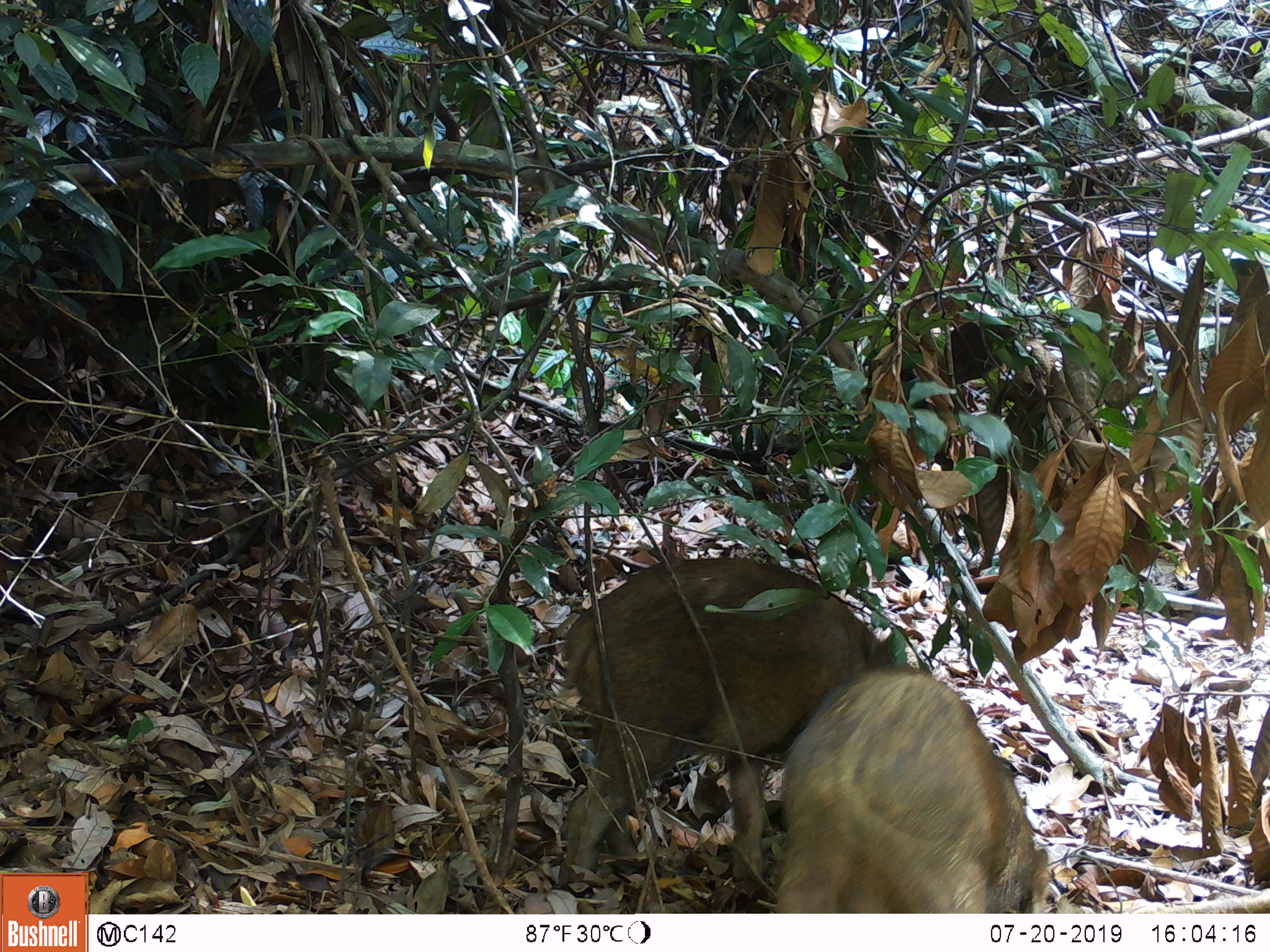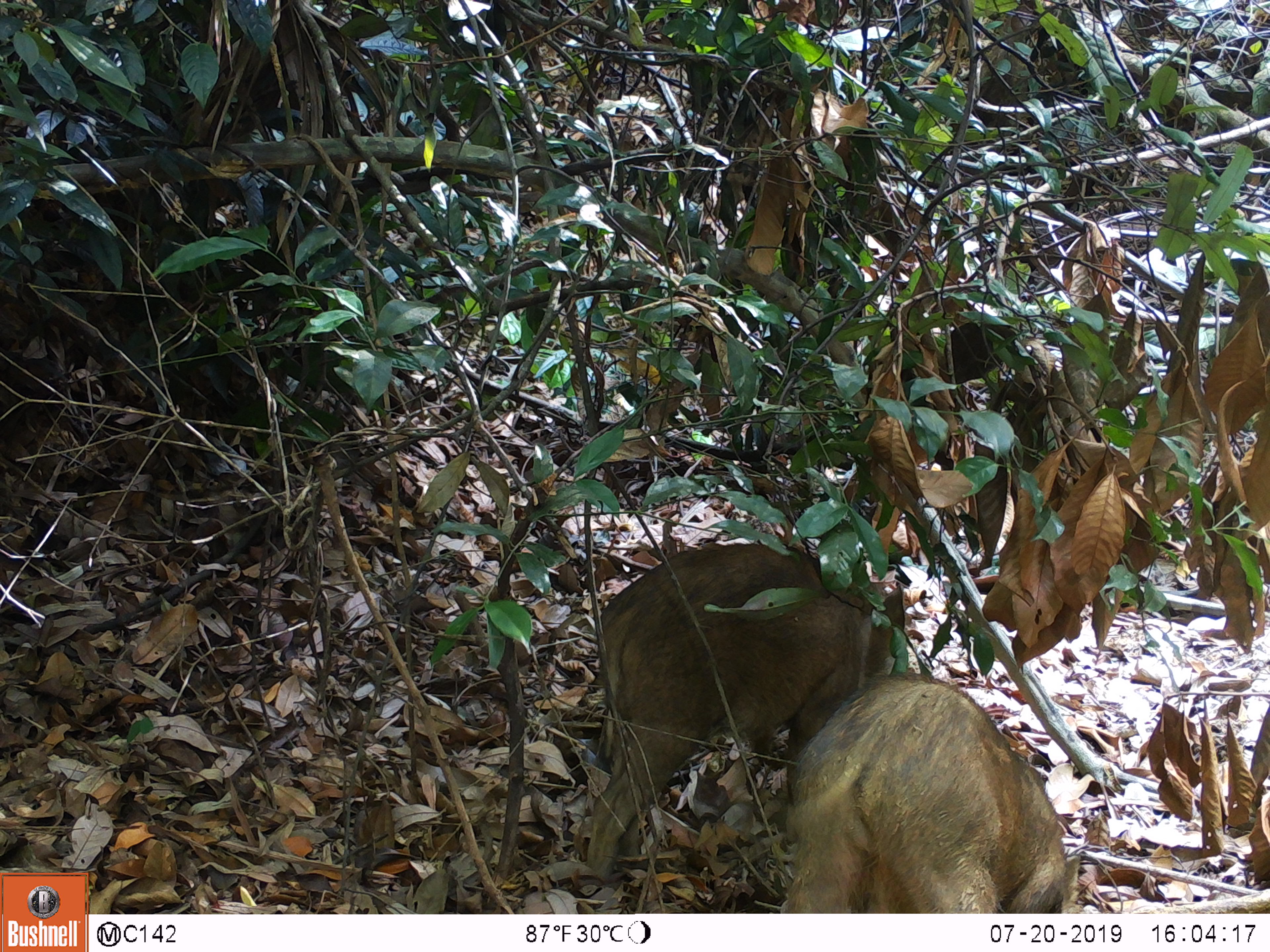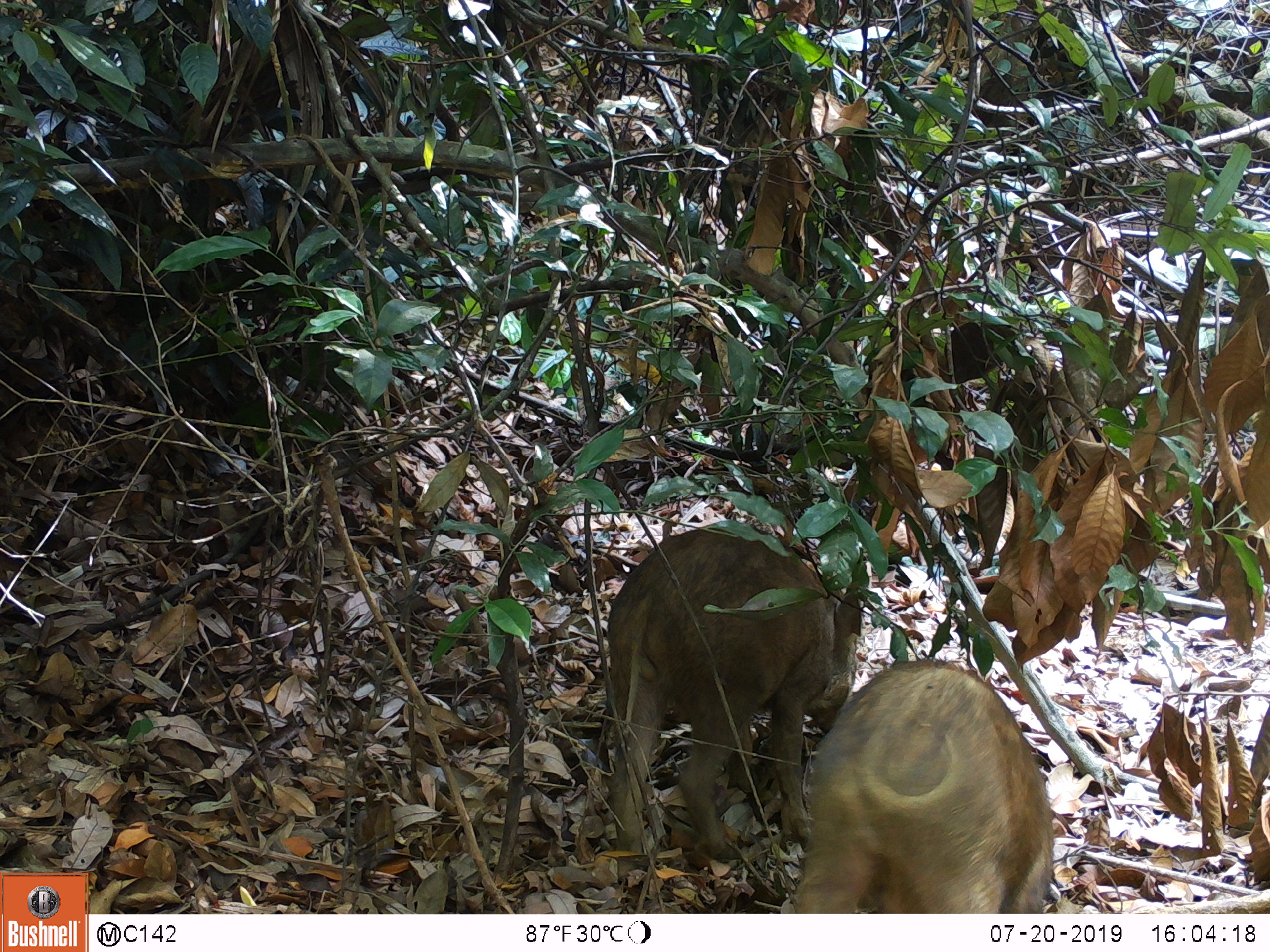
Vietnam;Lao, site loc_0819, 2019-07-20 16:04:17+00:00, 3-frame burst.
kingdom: Animalia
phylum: Chordata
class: Mammalia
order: Artiodactyla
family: Suidae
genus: Sus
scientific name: Sus scrofa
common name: eurasian wild pig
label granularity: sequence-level